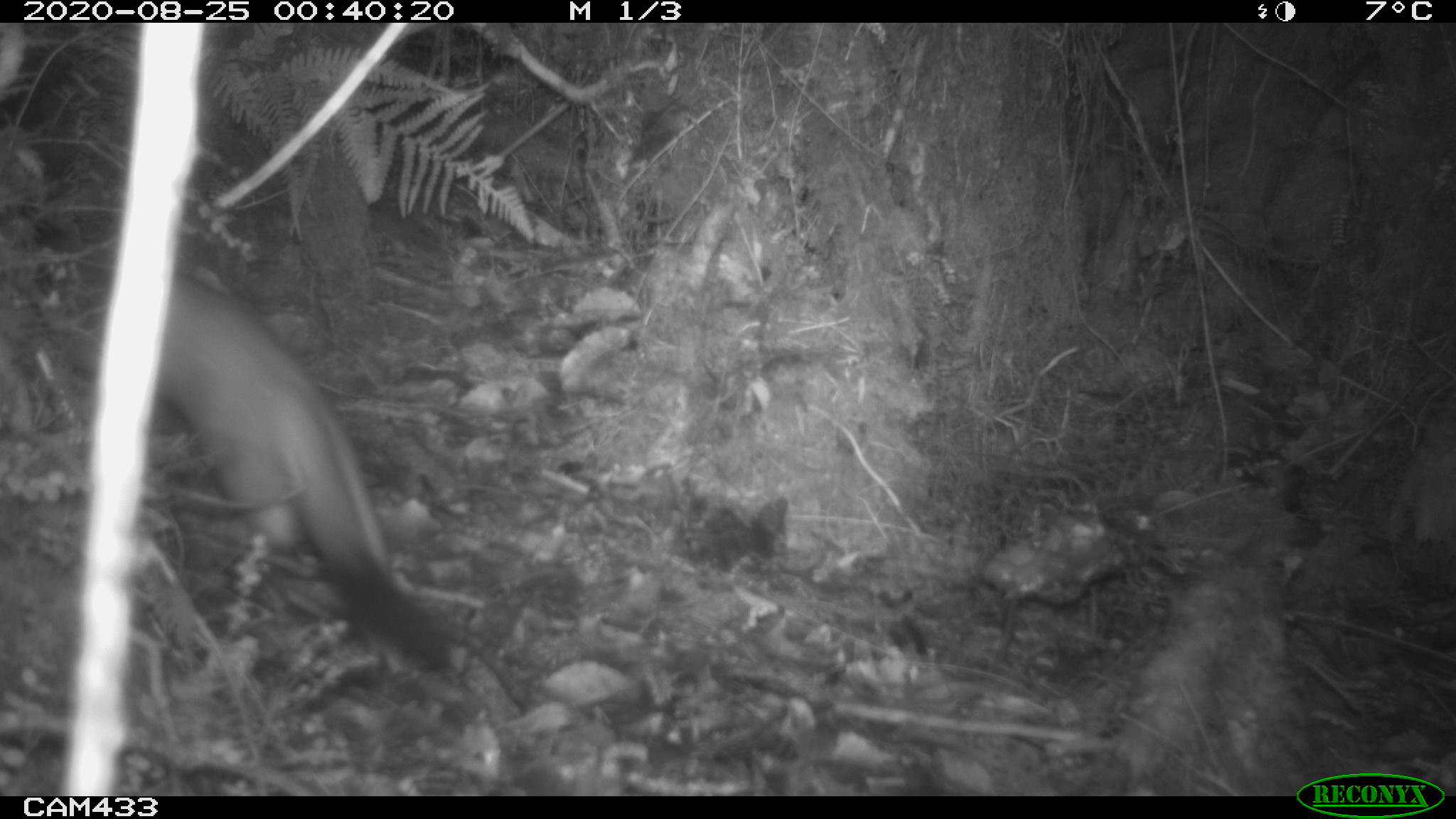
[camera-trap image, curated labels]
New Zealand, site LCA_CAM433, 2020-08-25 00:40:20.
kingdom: Animalia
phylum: Chordata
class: Mammalia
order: Carnivora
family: Mustelidae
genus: Mustela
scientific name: Mustela erminea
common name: stoat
Stoat (Mustela erminea).